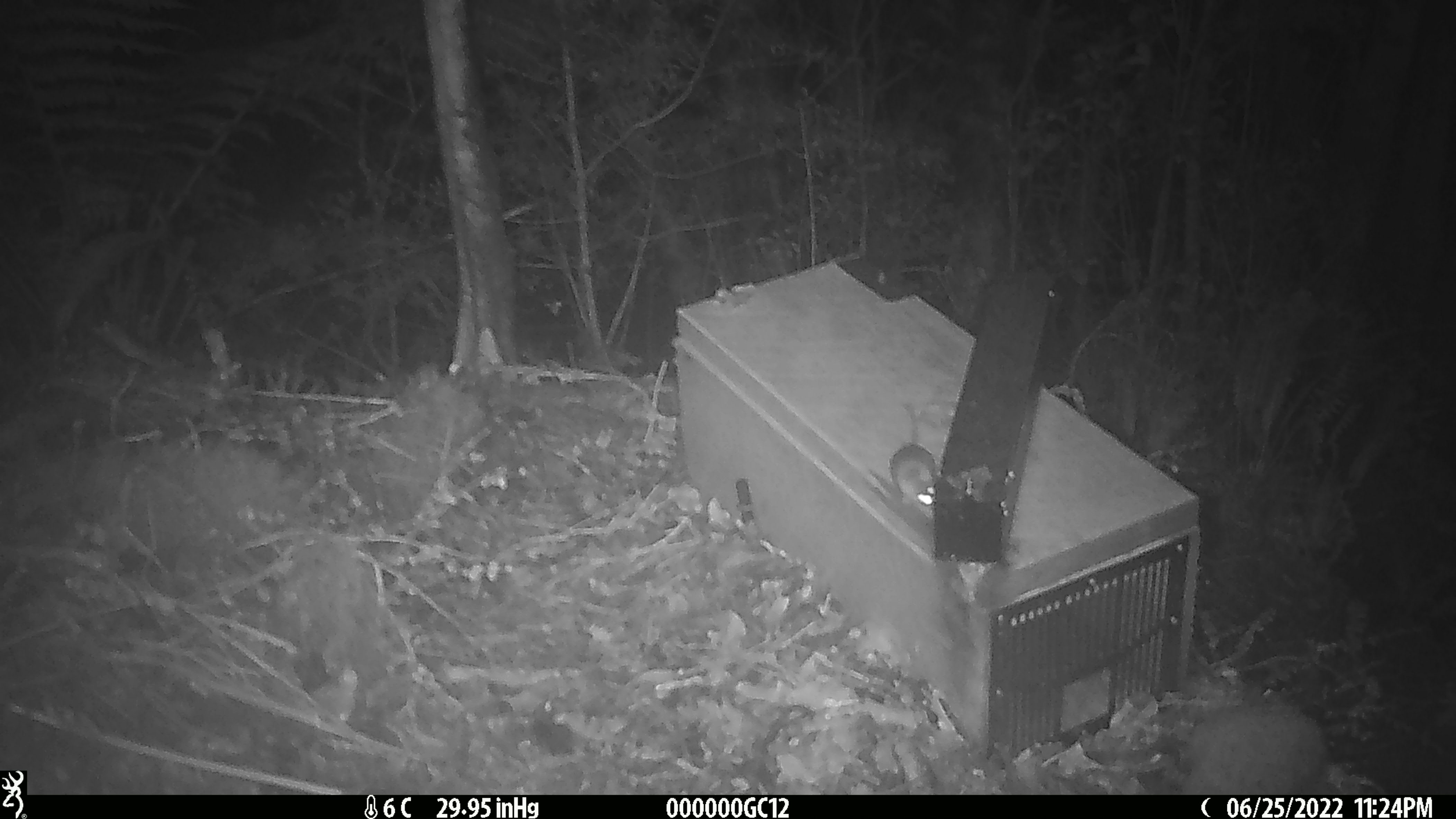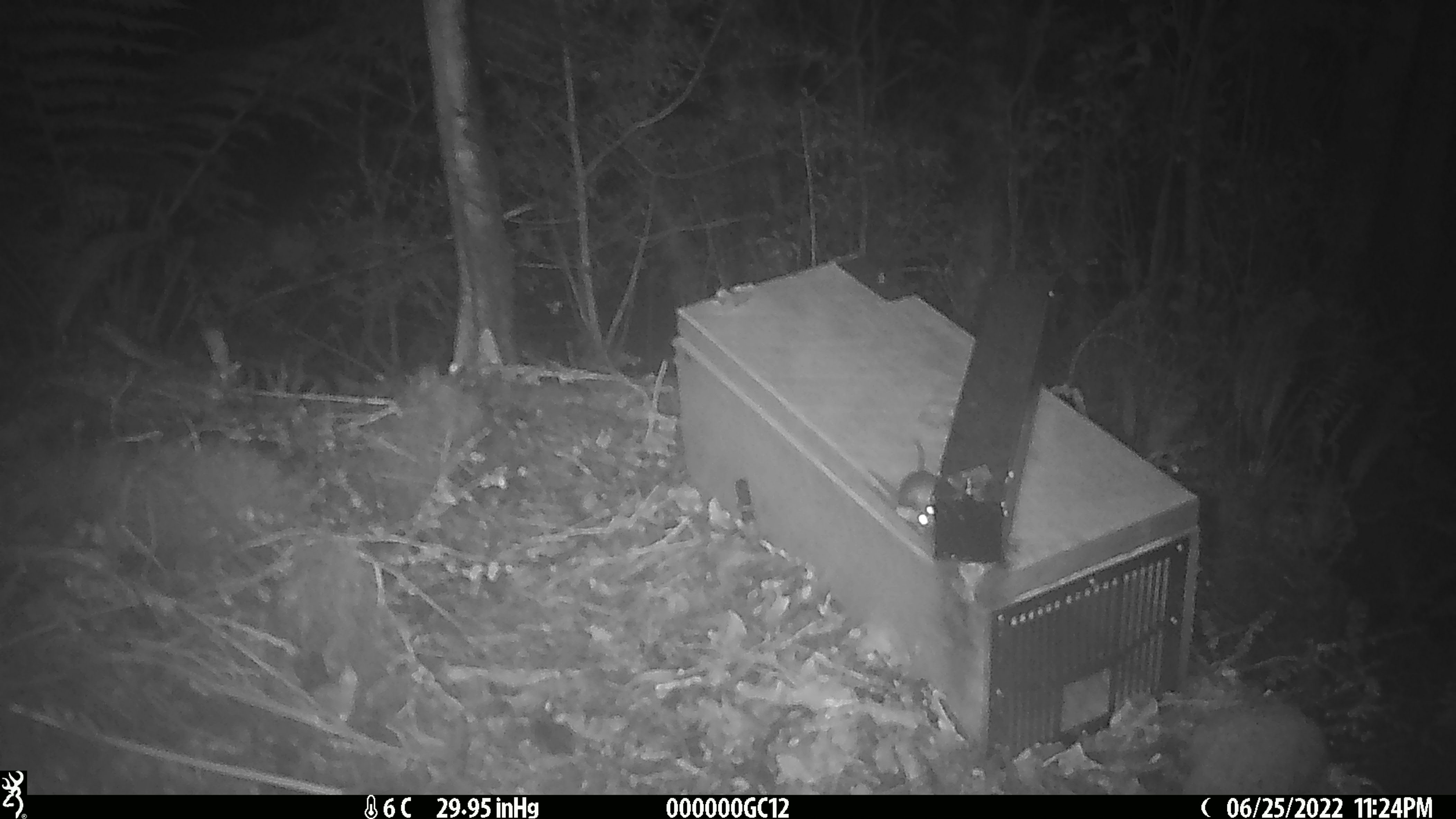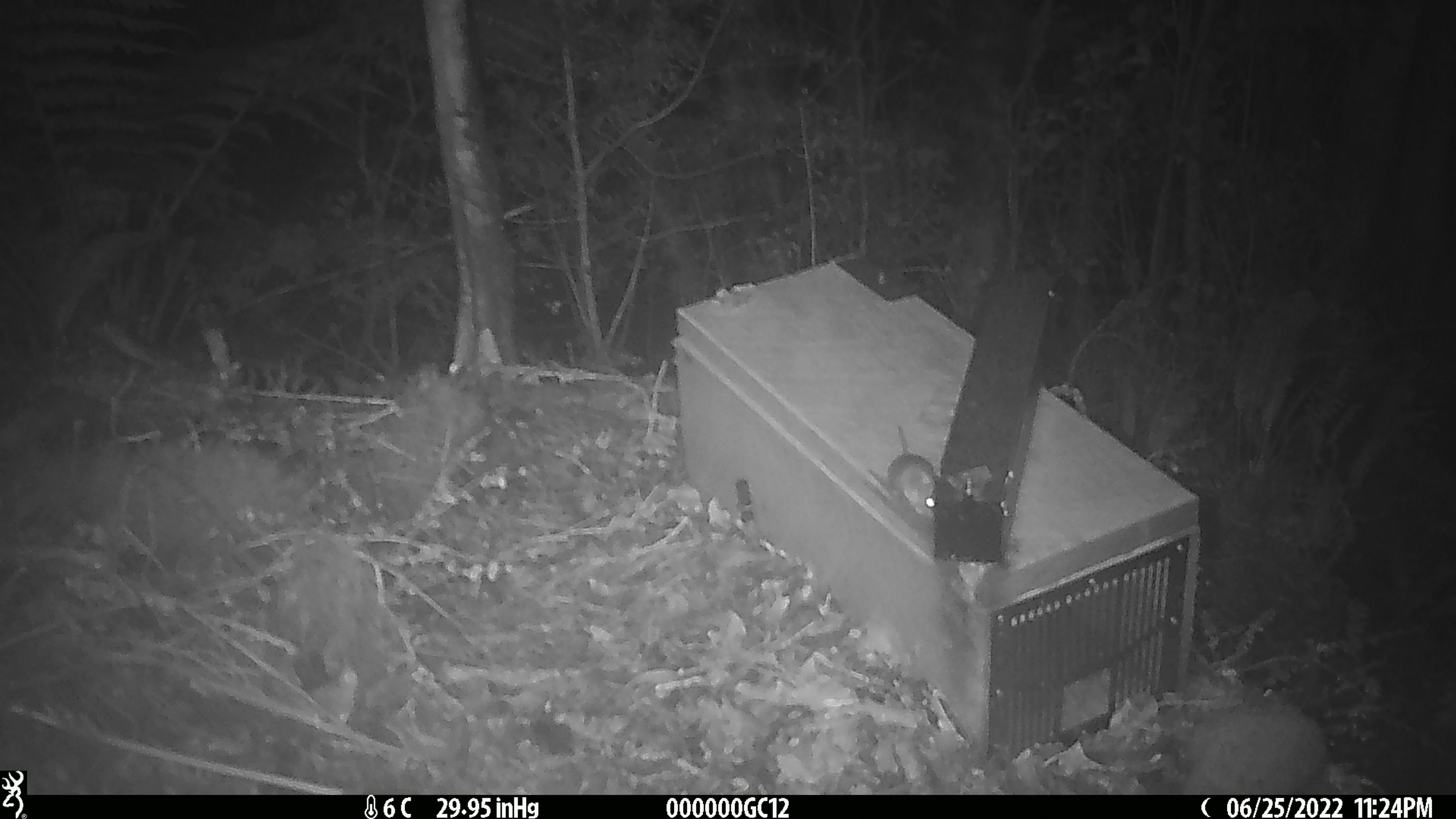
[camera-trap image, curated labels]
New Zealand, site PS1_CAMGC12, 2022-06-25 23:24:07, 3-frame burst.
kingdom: Animalia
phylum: Chordata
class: Mammalia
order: Rodentia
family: Muridae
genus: Mus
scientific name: Mus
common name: mouse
Mouse (Mus).